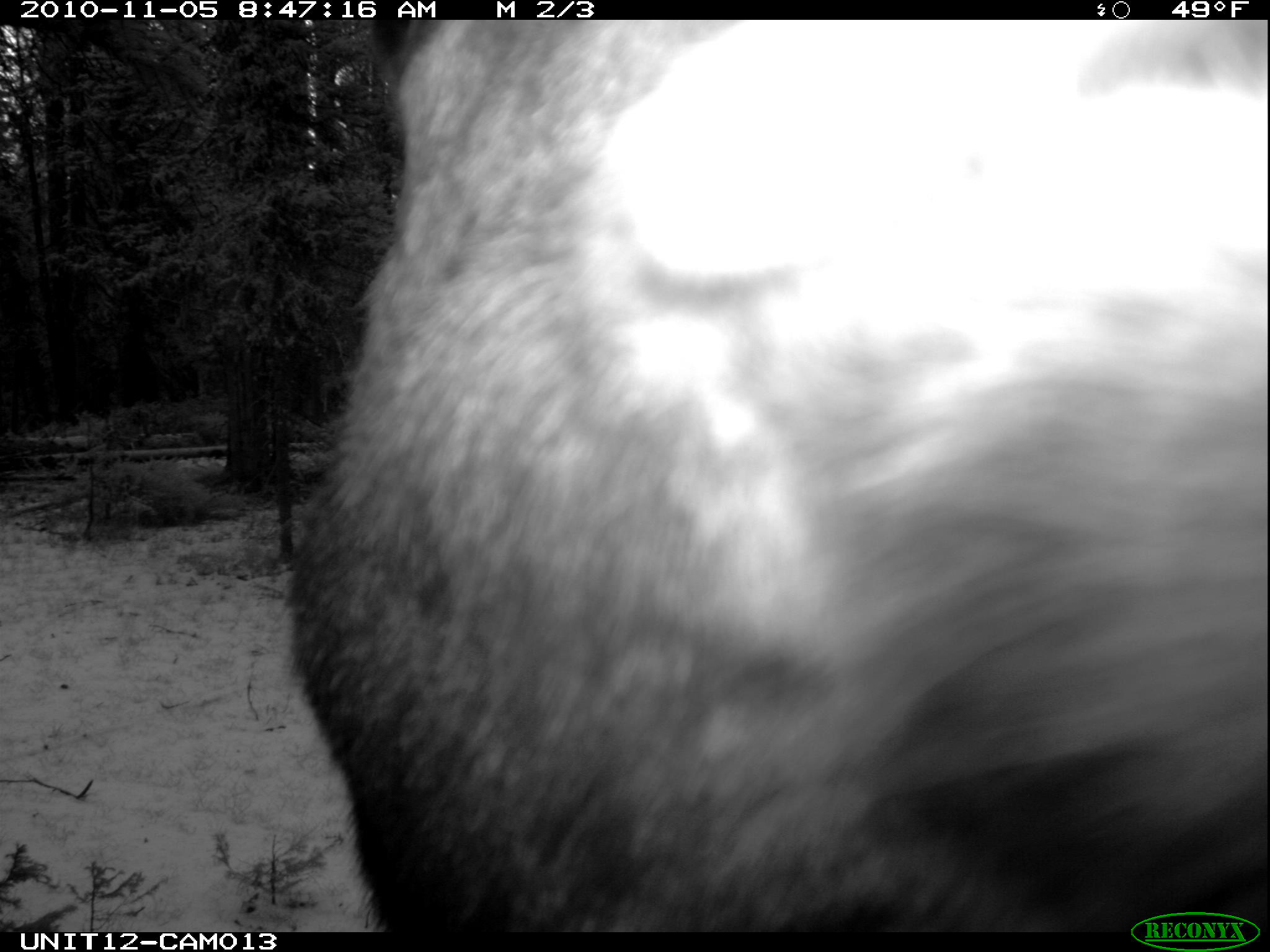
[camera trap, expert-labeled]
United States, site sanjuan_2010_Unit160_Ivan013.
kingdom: Animalia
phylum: Chordata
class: Mammalia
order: Artiodactyla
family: Cervidae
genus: Alces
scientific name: Alces alces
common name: moose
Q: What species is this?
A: Alces alces (moose).